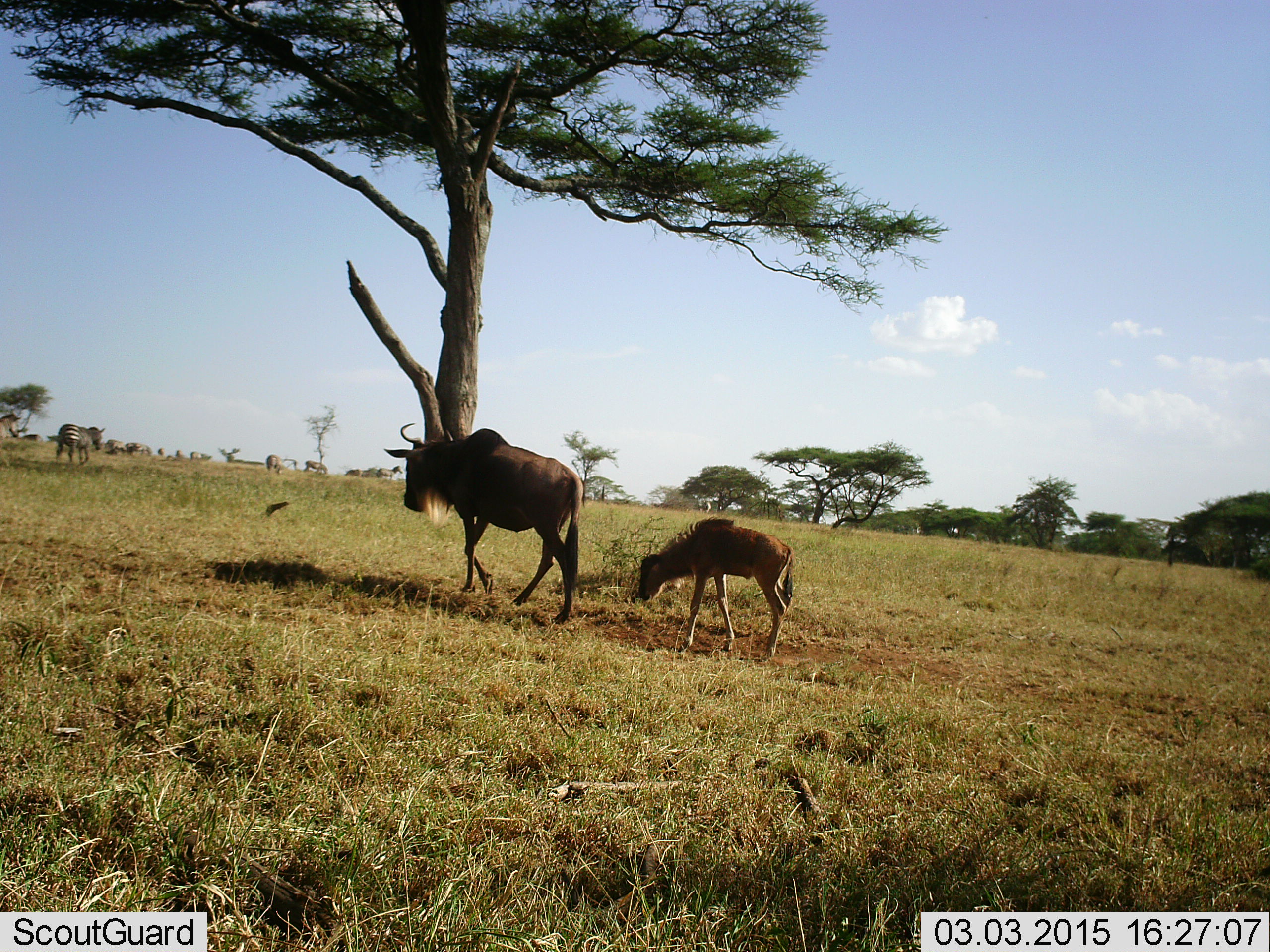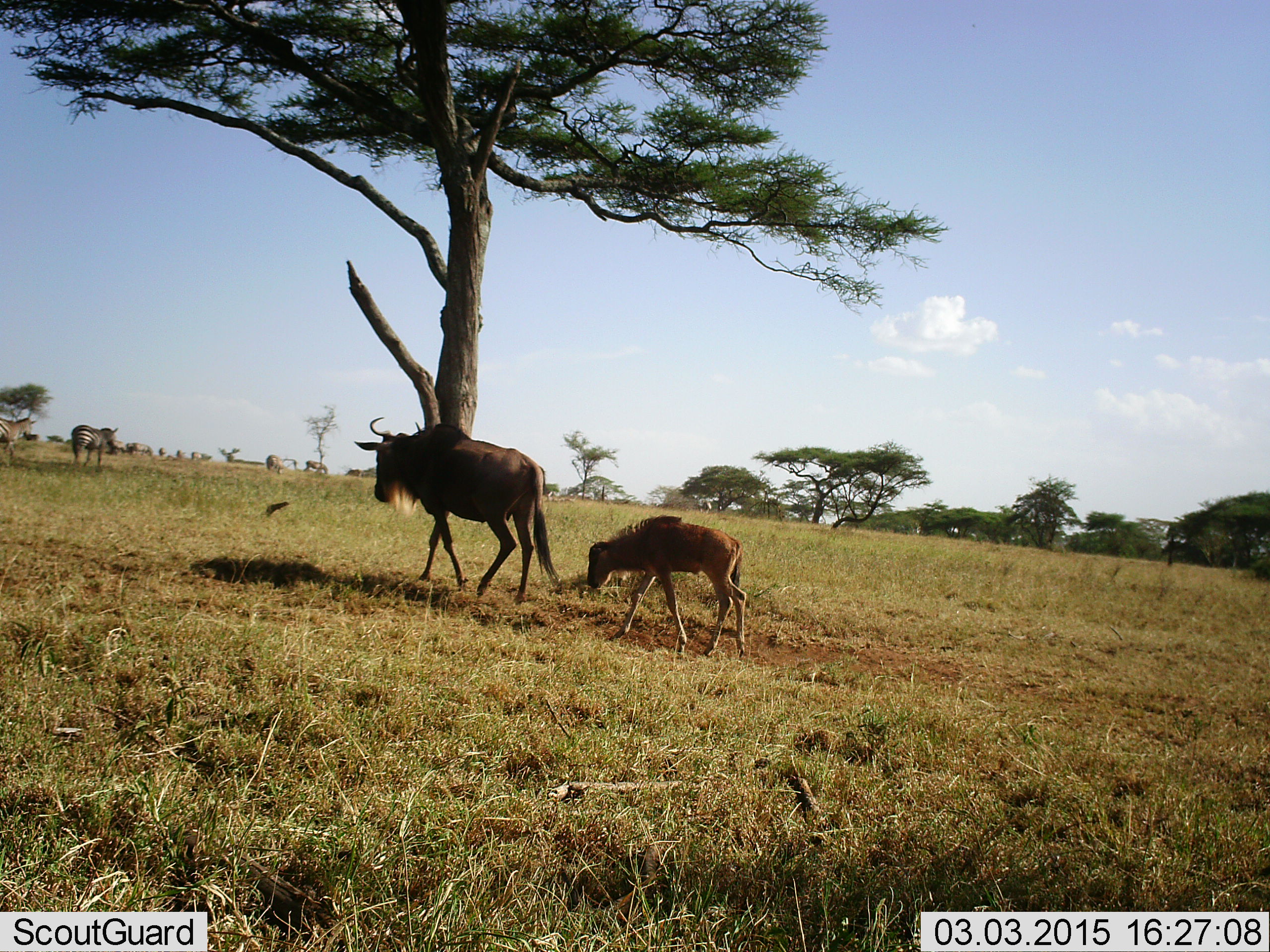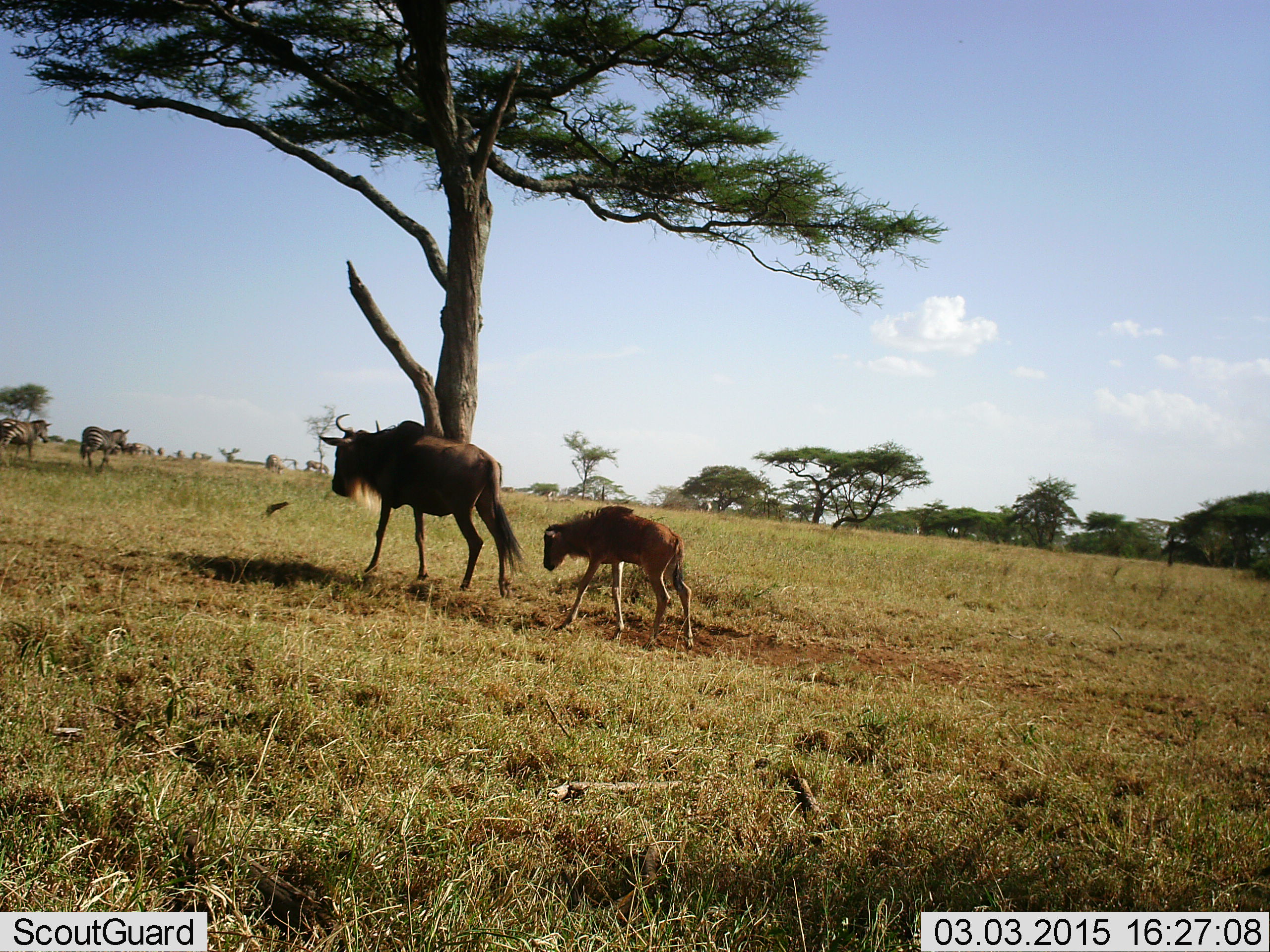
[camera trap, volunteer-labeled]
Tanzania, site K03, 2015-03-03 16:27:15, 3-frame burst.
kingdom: Animalia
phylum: Chordata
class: Mammalia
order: Artiodactyla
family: Bovidae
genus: Connochaetes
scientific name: Connochaetes taurinus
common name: blue wildebeest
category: wildebeest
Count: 2.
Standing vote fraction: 0%.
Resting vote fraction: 0%.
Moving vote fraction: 100%.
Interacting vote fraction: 0%.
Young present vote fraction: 89%.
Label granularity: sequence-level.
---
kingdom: Animalia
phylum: Chordata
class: Mammalia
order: Perissodactyla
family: Equidae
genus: Equus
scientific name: Equus quagga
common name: plains zebra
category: zebra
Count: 2.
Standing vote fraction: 30%.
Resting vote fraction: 0%.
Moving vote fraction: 80%.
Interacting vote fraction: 0%.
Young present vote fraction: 0%.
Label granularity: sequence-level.